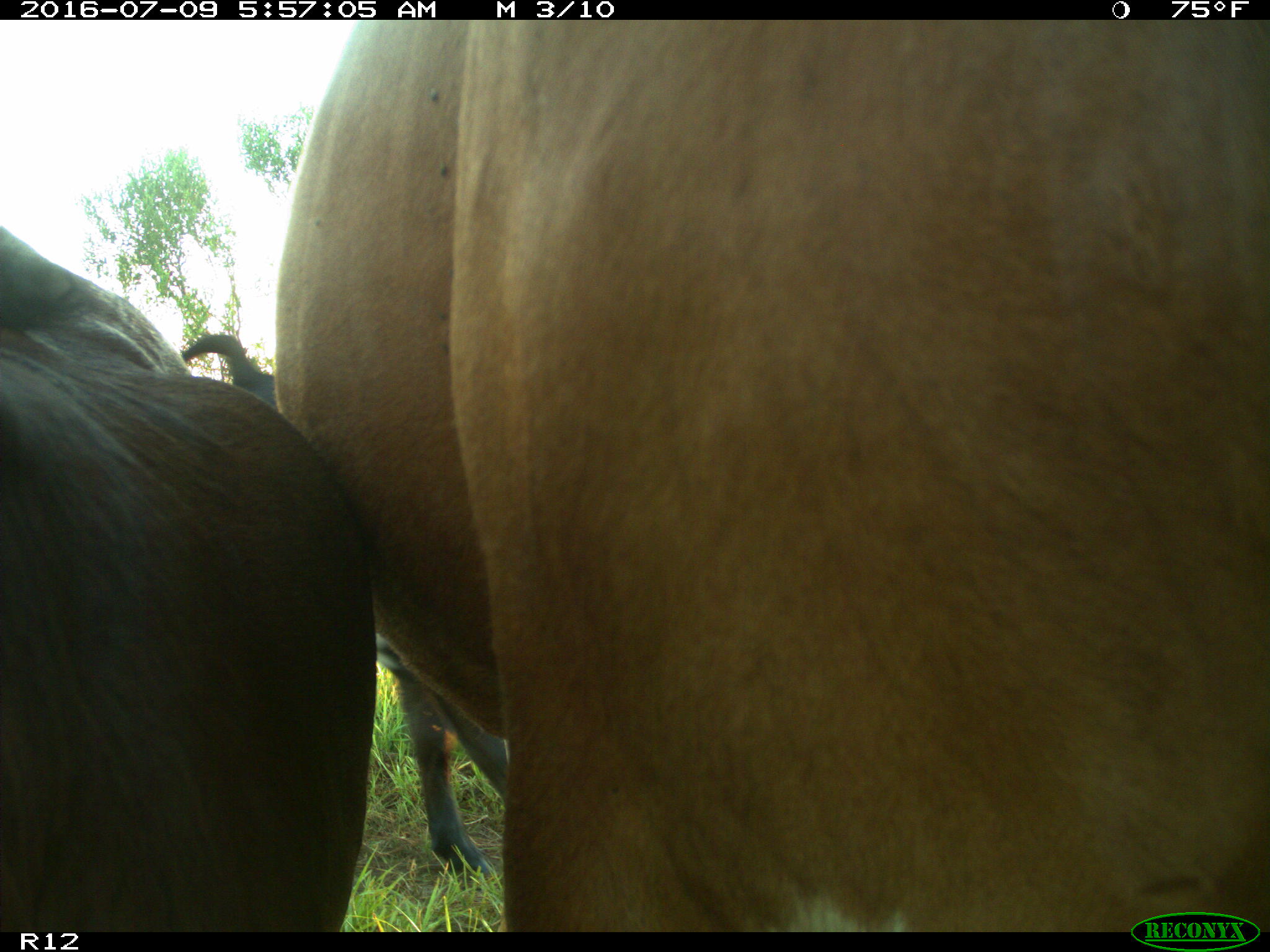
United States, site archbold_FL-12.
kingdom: Animalia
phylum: Chordata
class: Mammalia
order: Artiodactyla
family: Bovidae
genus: Bos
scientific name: Bos taurus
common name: domestic cow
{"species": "Bos taurus (domestic cow)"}